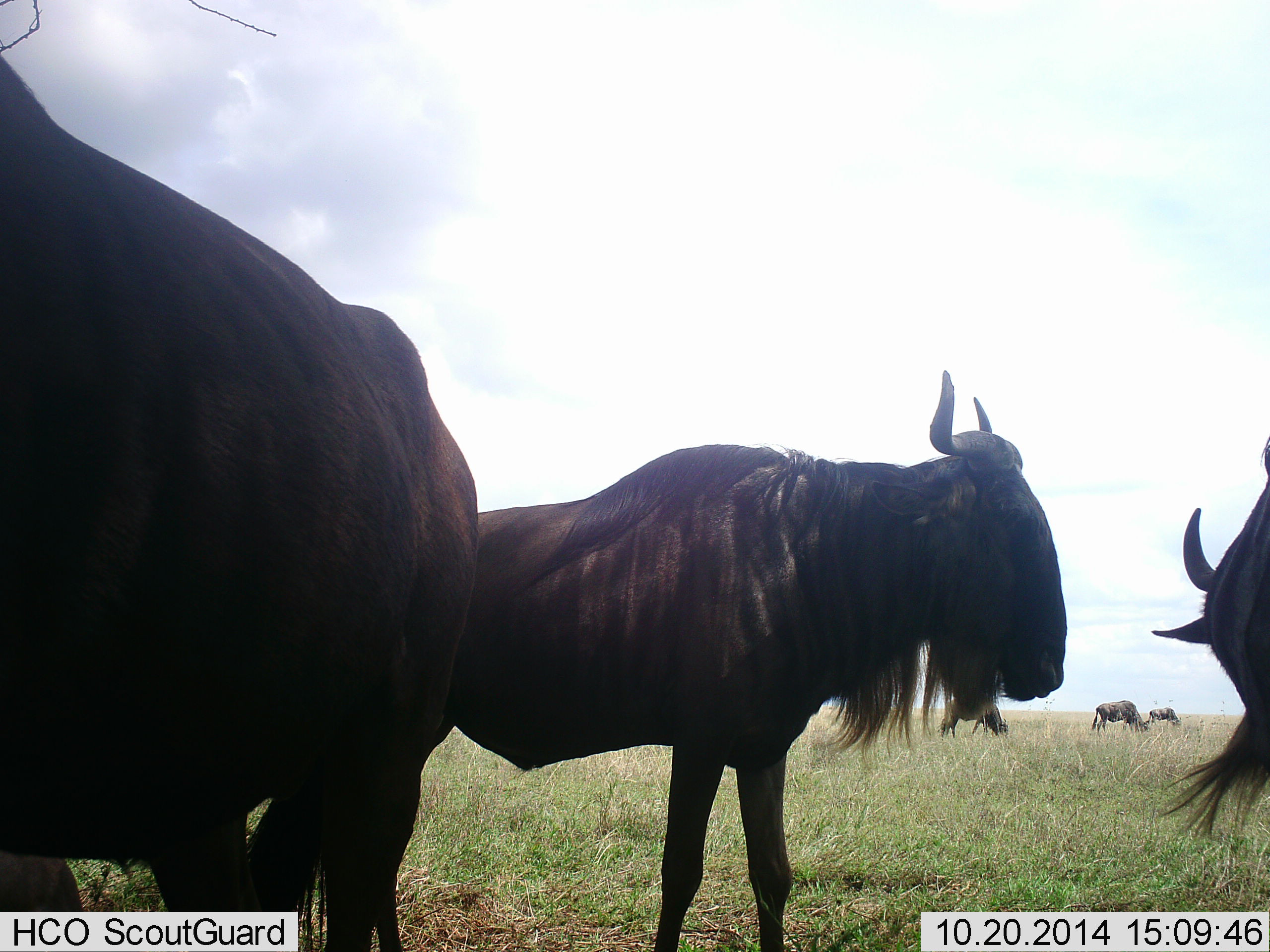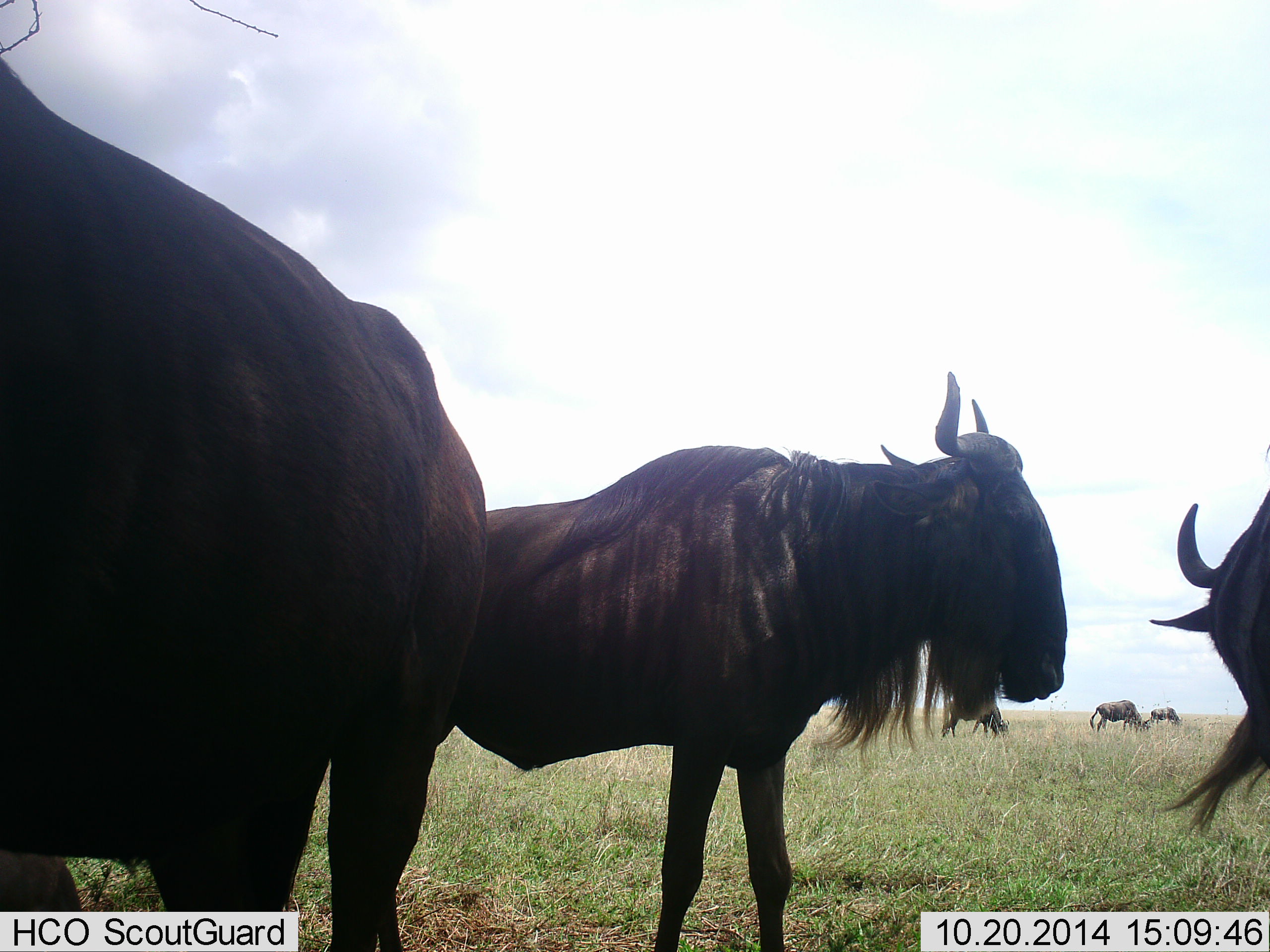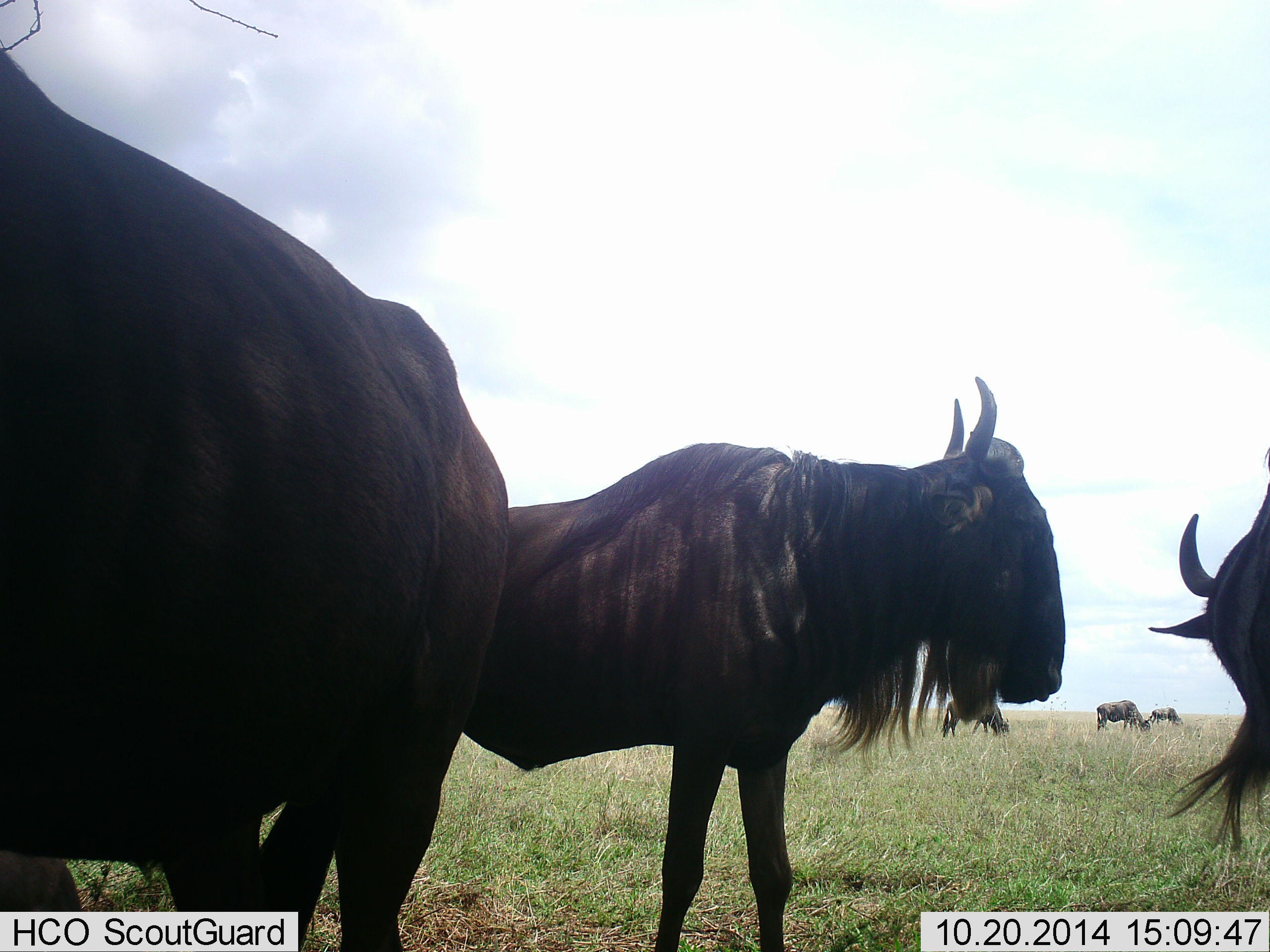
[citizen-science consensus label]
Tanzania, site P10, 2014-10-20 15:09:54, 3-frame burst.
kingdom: Animalia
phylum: Chordata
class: Mammalia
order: Artiodactyla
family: Bovidae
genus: Connochaetes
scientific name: Connochaetes taurinus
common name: blue wildebeest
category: wildebeest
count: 6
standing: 80%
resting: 20%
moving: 10%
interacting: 0%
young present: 0%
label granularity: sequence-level